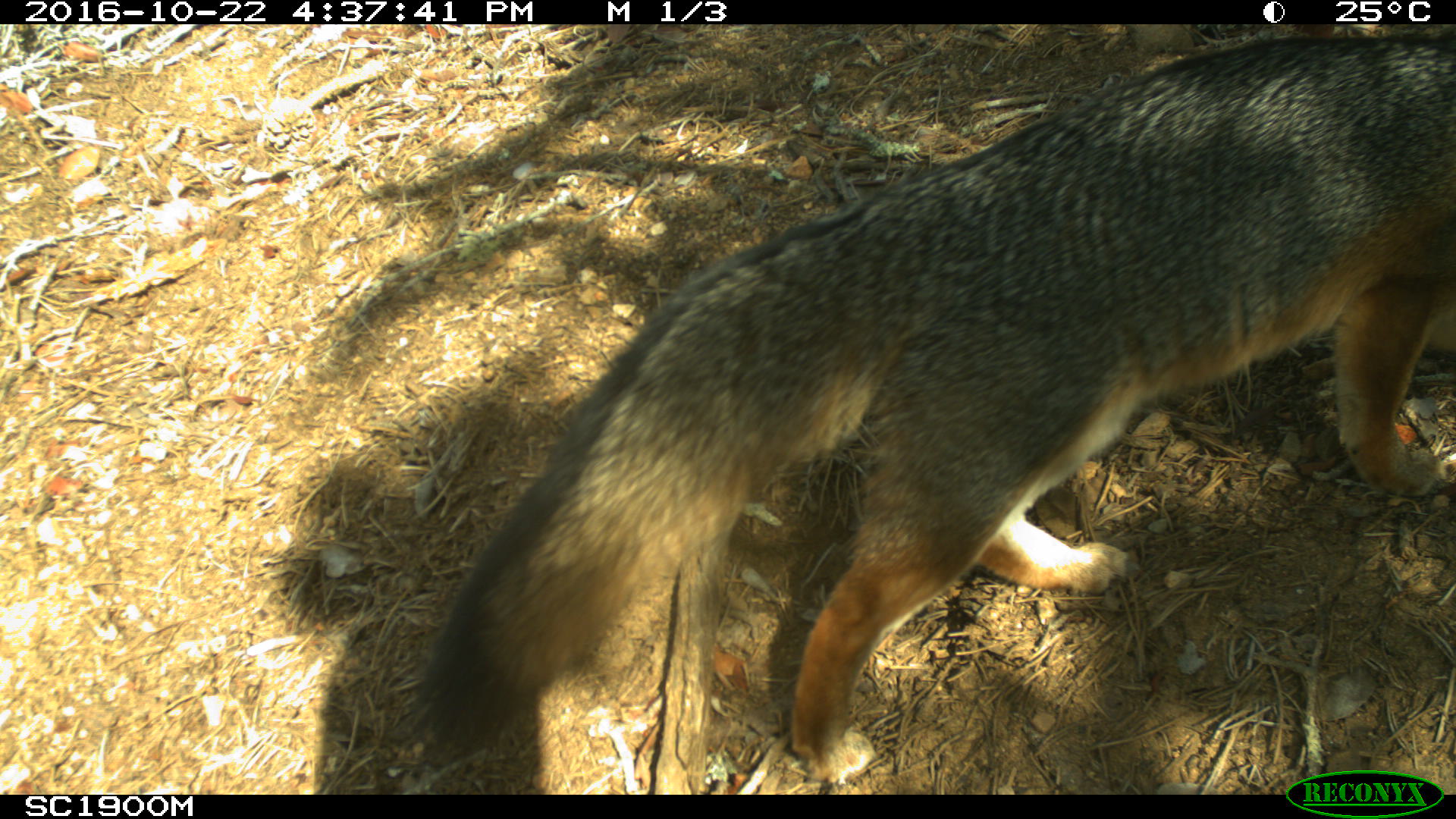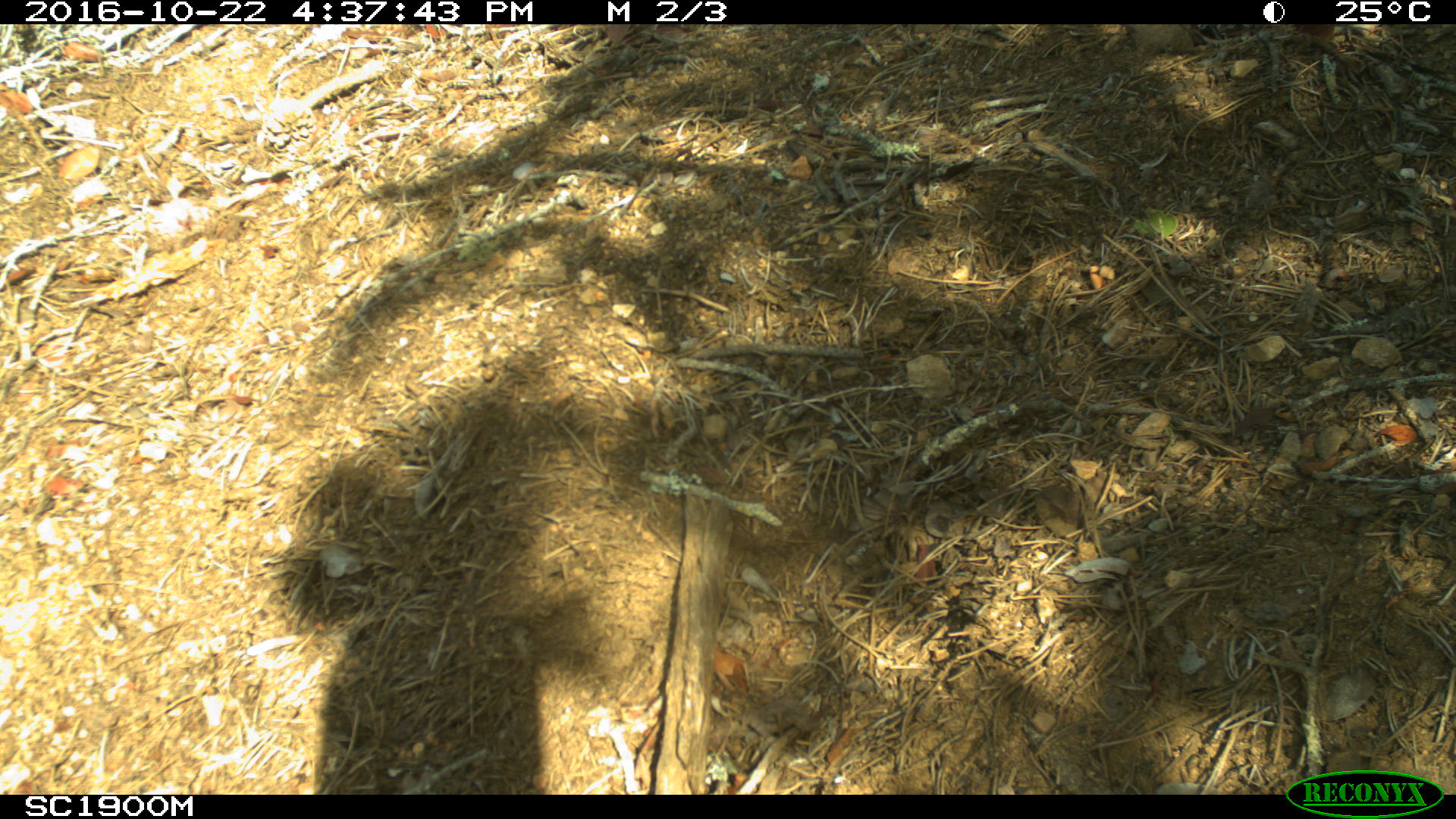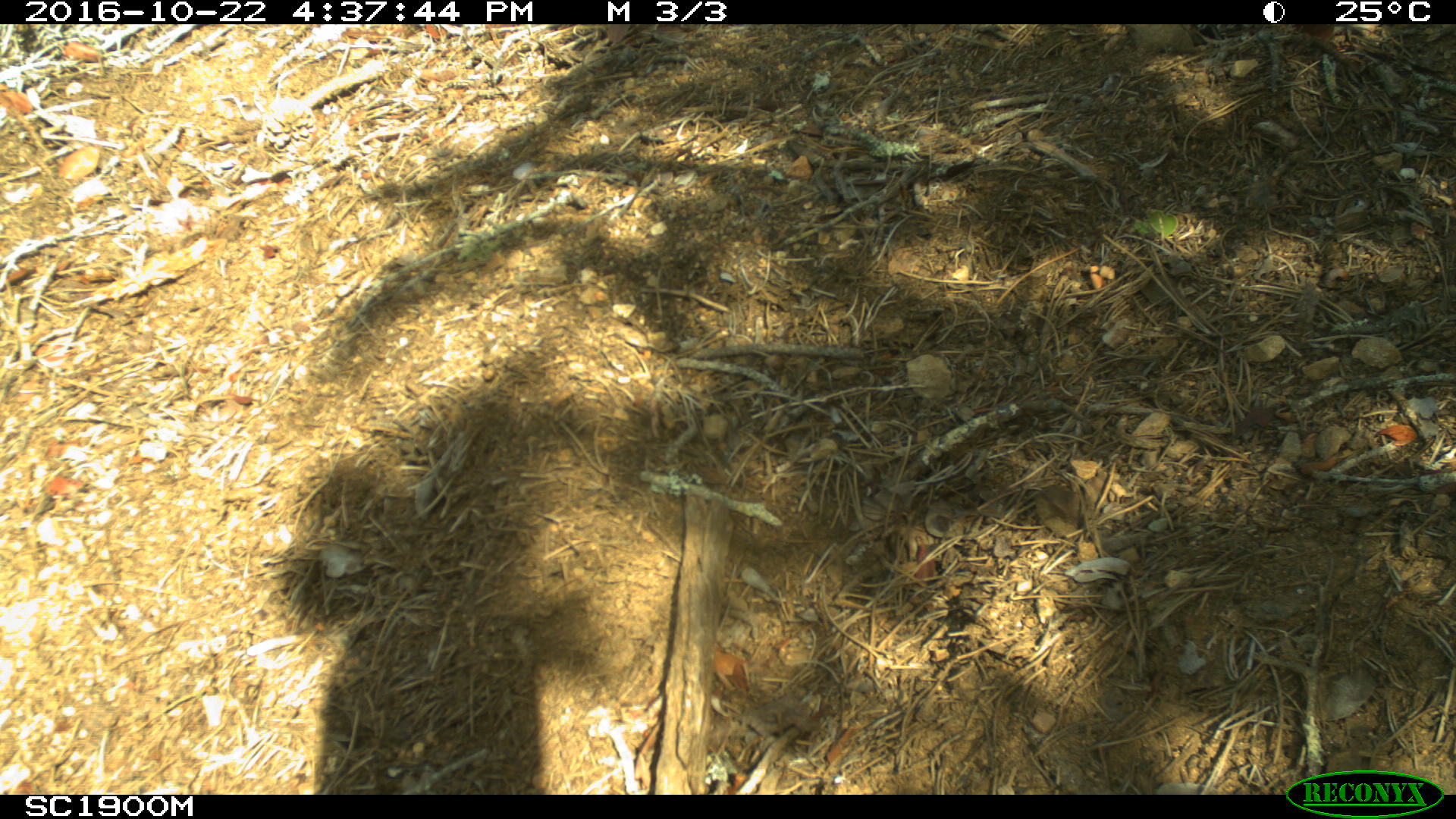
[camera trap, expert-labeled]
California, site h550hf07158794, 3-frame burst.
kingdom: Animalia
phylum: Chordata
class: Mammalia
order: Carnivora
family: Canidae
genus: Urocyon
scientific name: Urocyon littoralis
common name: island fox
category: fox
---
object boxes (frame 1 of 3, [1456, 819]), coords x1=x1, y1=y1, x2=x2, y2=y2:
fox: x1=418, y1=25, x2=1455, y2=782